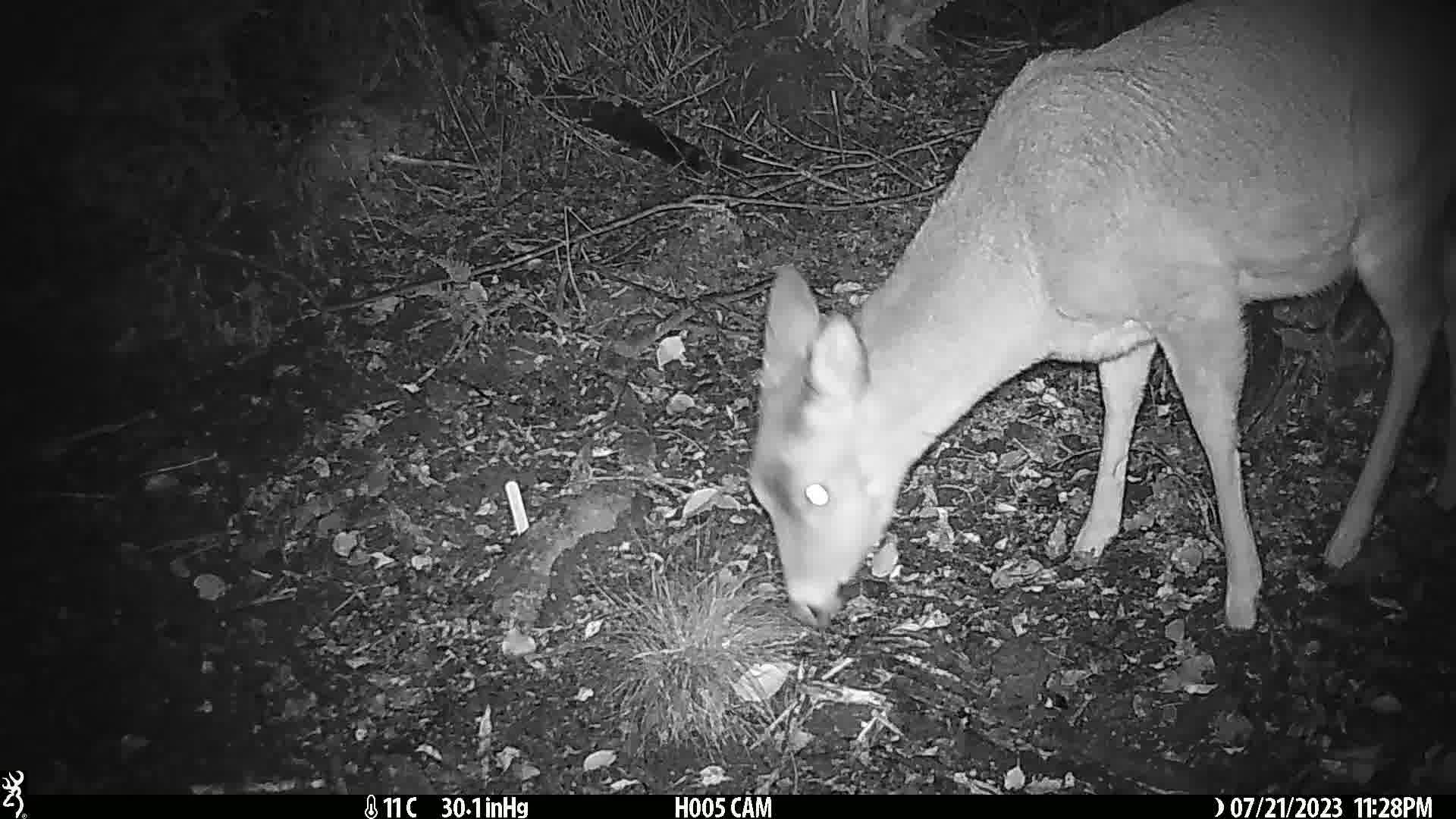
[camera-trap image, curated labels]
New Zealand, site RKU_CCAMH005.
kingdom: Animalia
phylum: Chordata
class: Mammalia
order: Artiodactyla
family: Cervidae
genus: Odocoileus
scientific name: Odocoileus virginianus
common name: white-tailed deer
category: white tailed deer